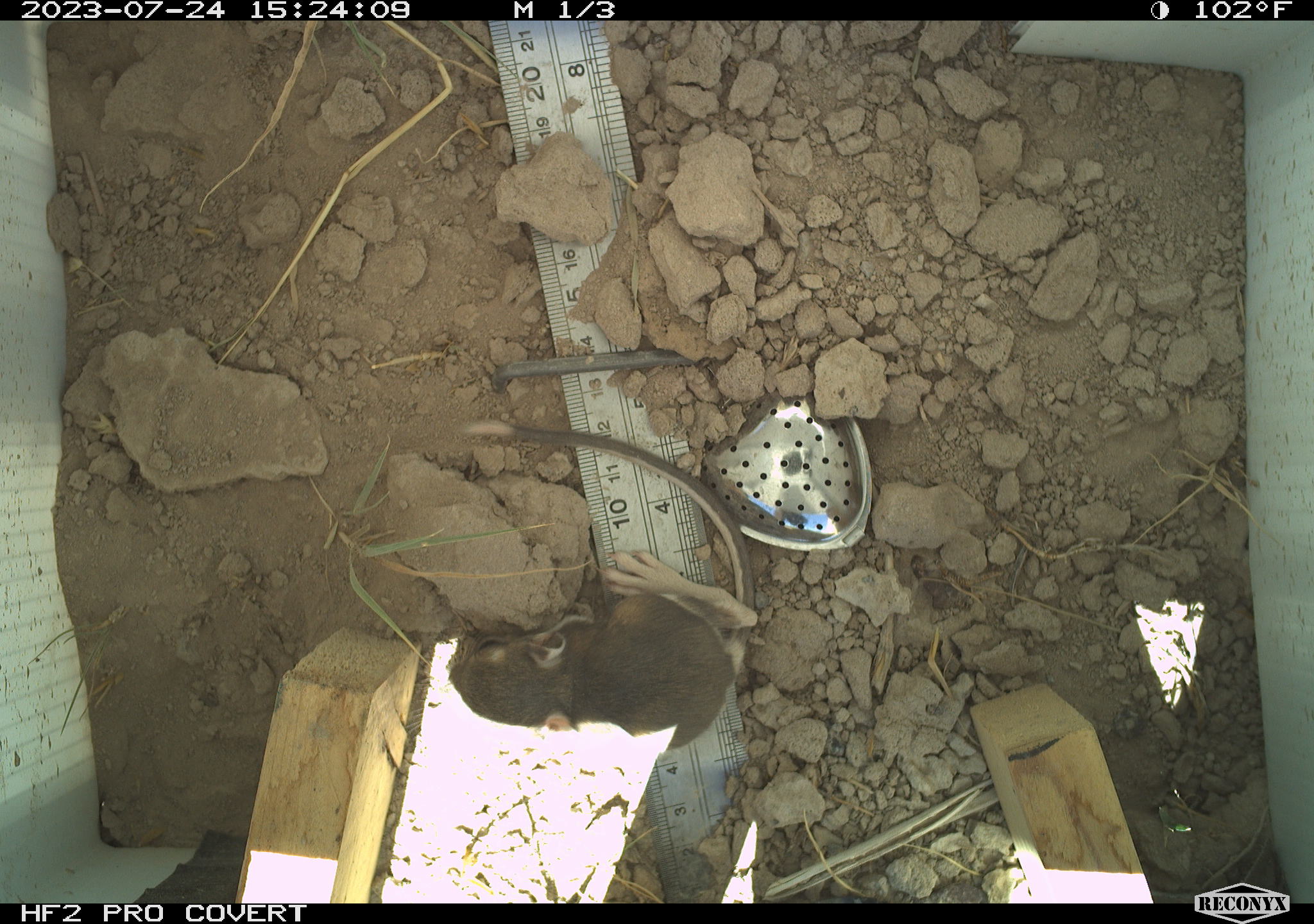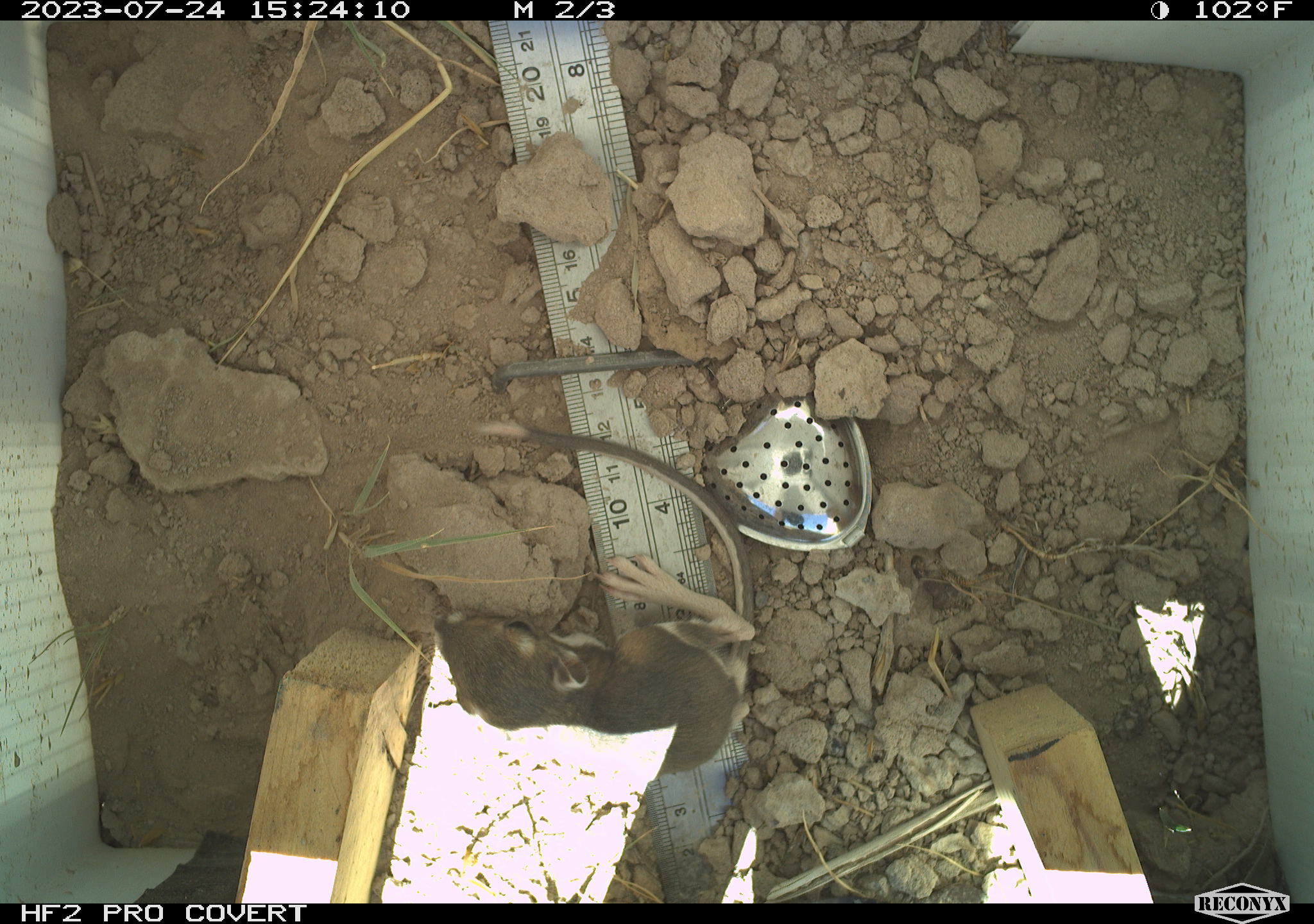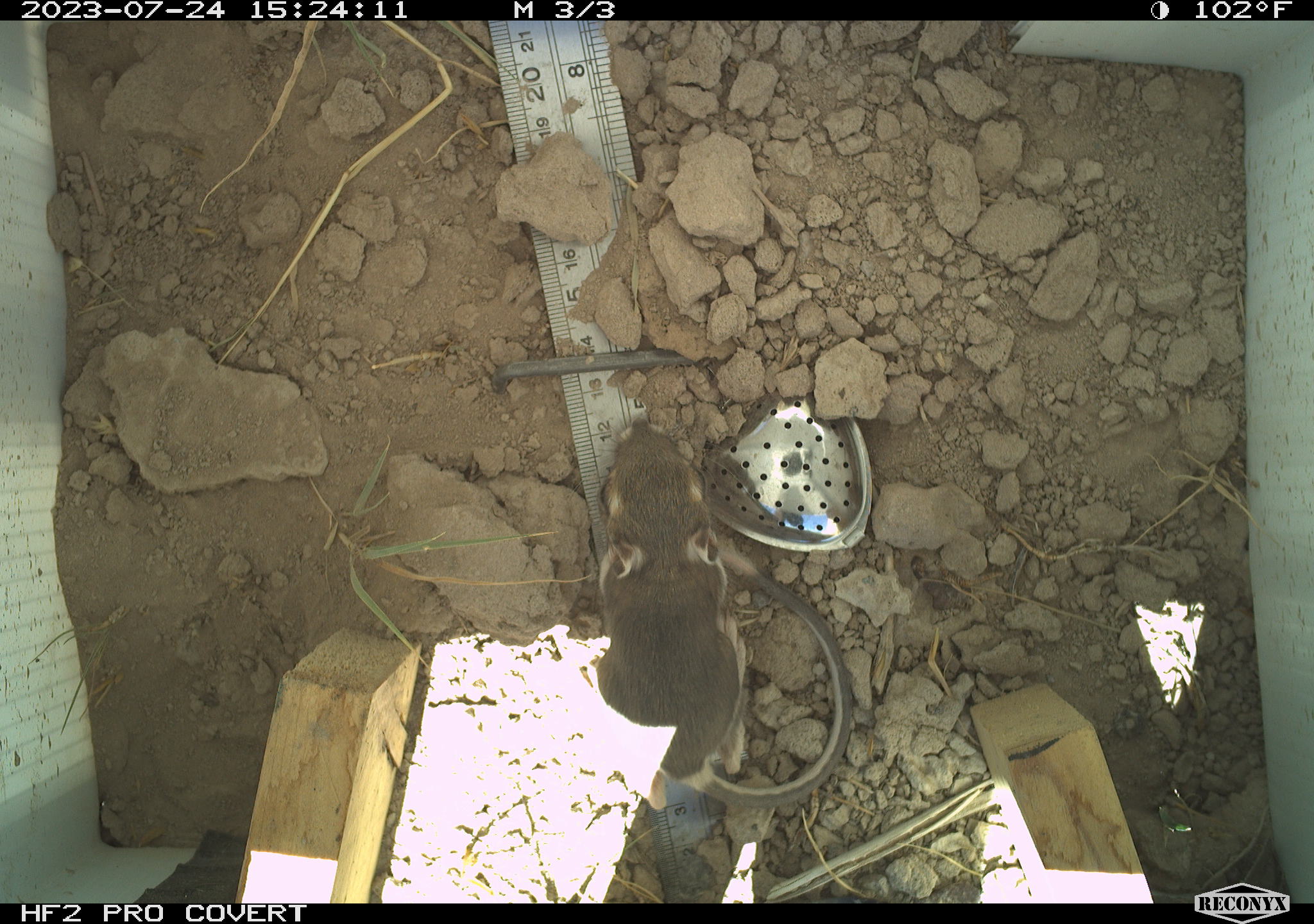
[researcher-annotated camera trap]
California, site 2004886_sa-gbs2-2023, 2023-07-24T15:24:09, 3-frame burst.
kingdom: Animalia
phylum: Chordata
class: Mammalia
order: Rodentia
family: Heteromyidae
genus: Dipodomys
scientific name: Dipodomys ordii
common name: ord's kangaroo rat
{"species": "ord's kangaroo rat (Dipodomys ordii)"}